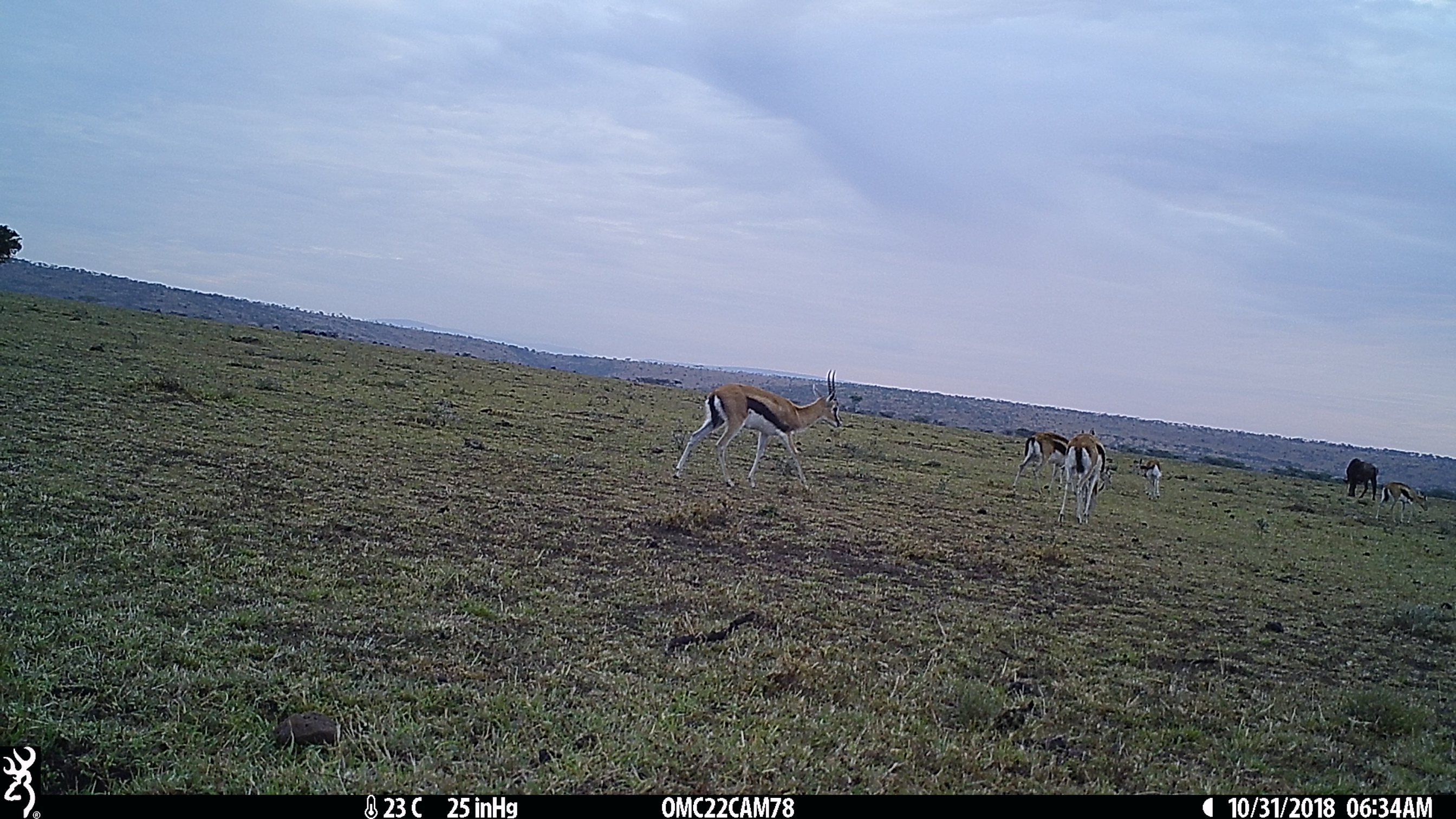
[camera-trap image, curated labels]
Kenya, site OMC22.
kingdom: Animalia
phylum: Chordata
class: Mammalia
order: Artiodactyla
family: Bovidae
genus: Eudorcas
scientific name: Eudorcas thomsonii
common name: thomon's gazelle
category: gazelle thomsons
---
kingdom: Animalia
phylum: Chordata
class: Mammalia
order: Artiodactyla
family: Bovidae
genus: Connochaetes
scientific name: Connochaetes taurinus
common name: blue wildebeest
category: wildebeest